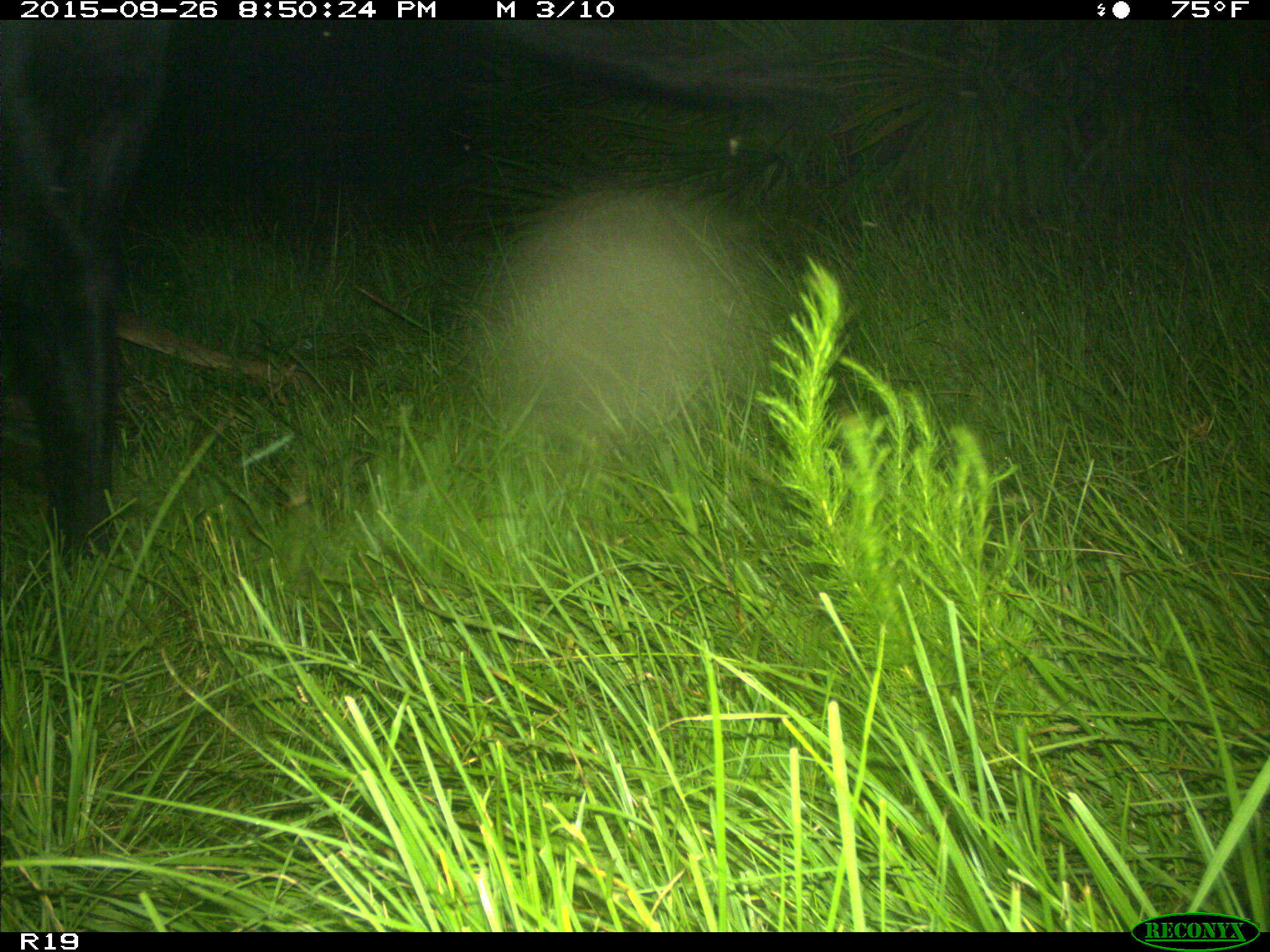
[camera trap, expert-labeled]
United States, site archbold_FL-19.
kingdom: Animalia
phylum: Chordata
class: Mammalia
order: Artiodactyla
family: Bovidae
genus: Bos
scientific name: Bos taurus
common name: domestic cow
Bos taurus (domestic cow).